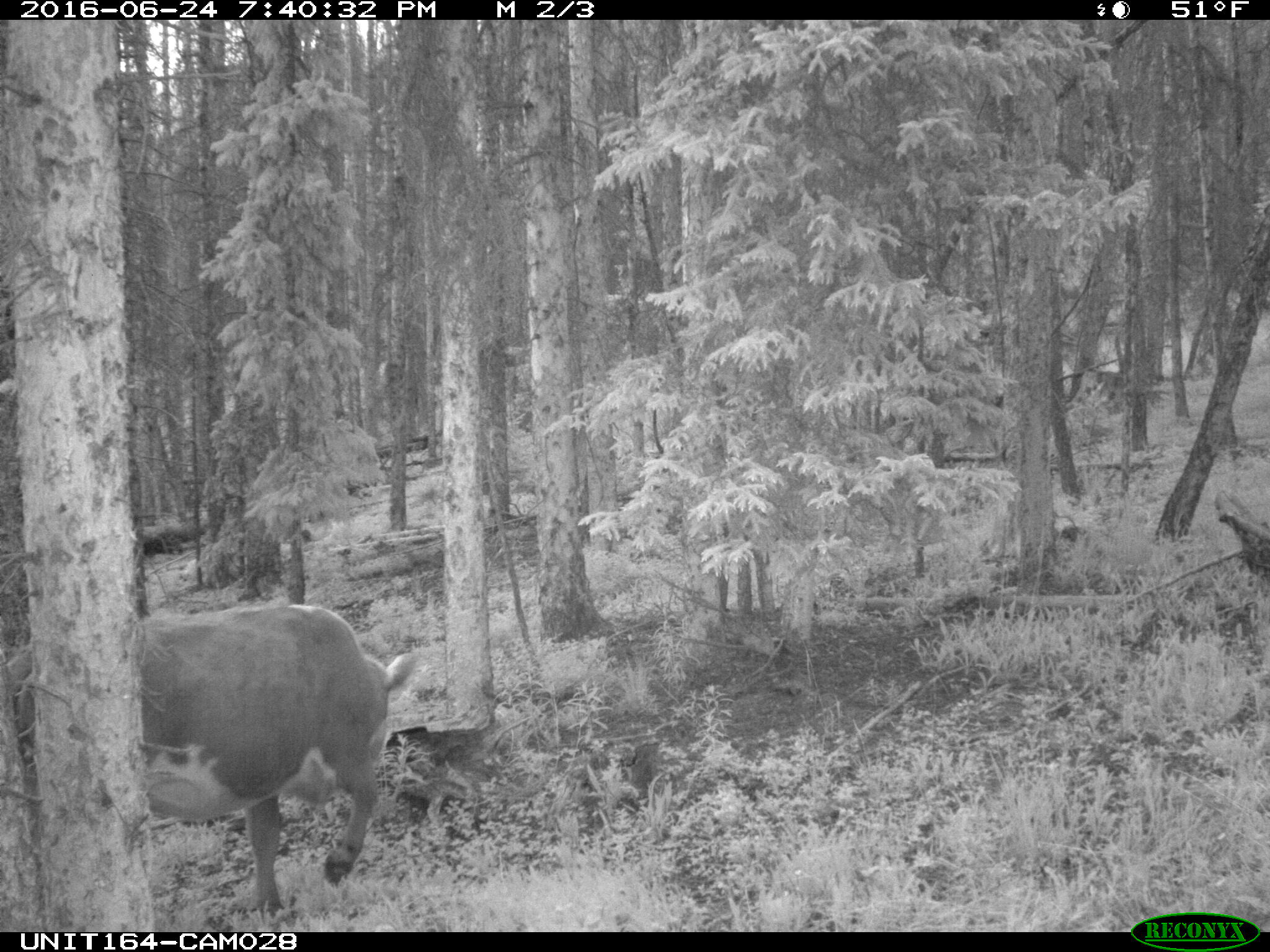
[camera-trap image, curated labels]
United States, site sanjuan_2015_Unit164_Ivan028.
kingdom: Animalia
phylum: Chordata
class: Mammalia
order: Artiodactyla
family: Bovidae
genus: Bos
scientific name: Bos taurus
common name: domestic cow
Bos taurus (domestic cow).